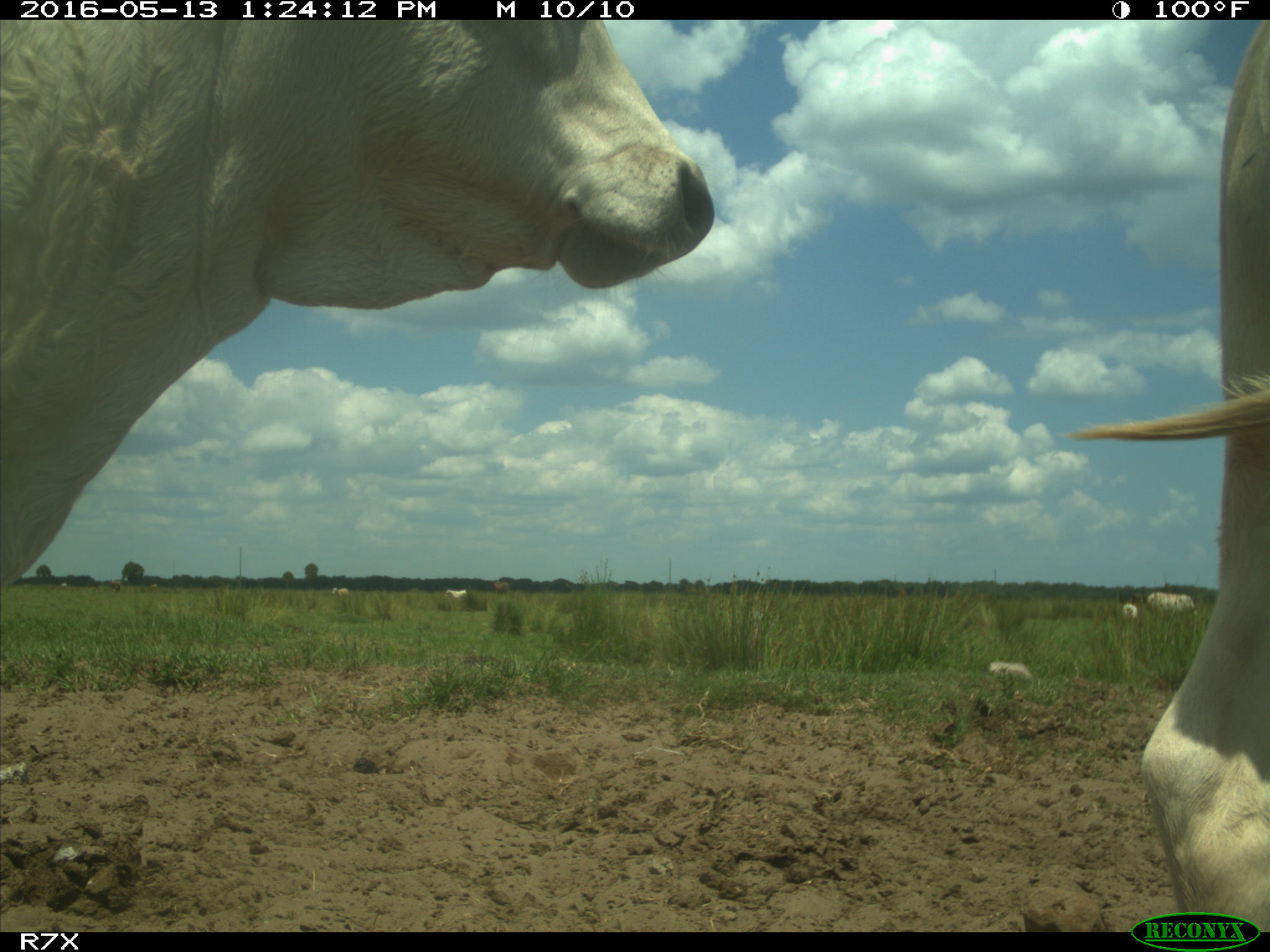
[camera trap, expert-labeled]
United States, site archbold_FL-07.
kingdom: Animalia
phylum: Chordata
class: Mammalia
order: Artiodactyla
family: Bovidae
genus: Bos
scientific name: Bos taurus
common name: domestic cow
Bos taurus (domestic cow).